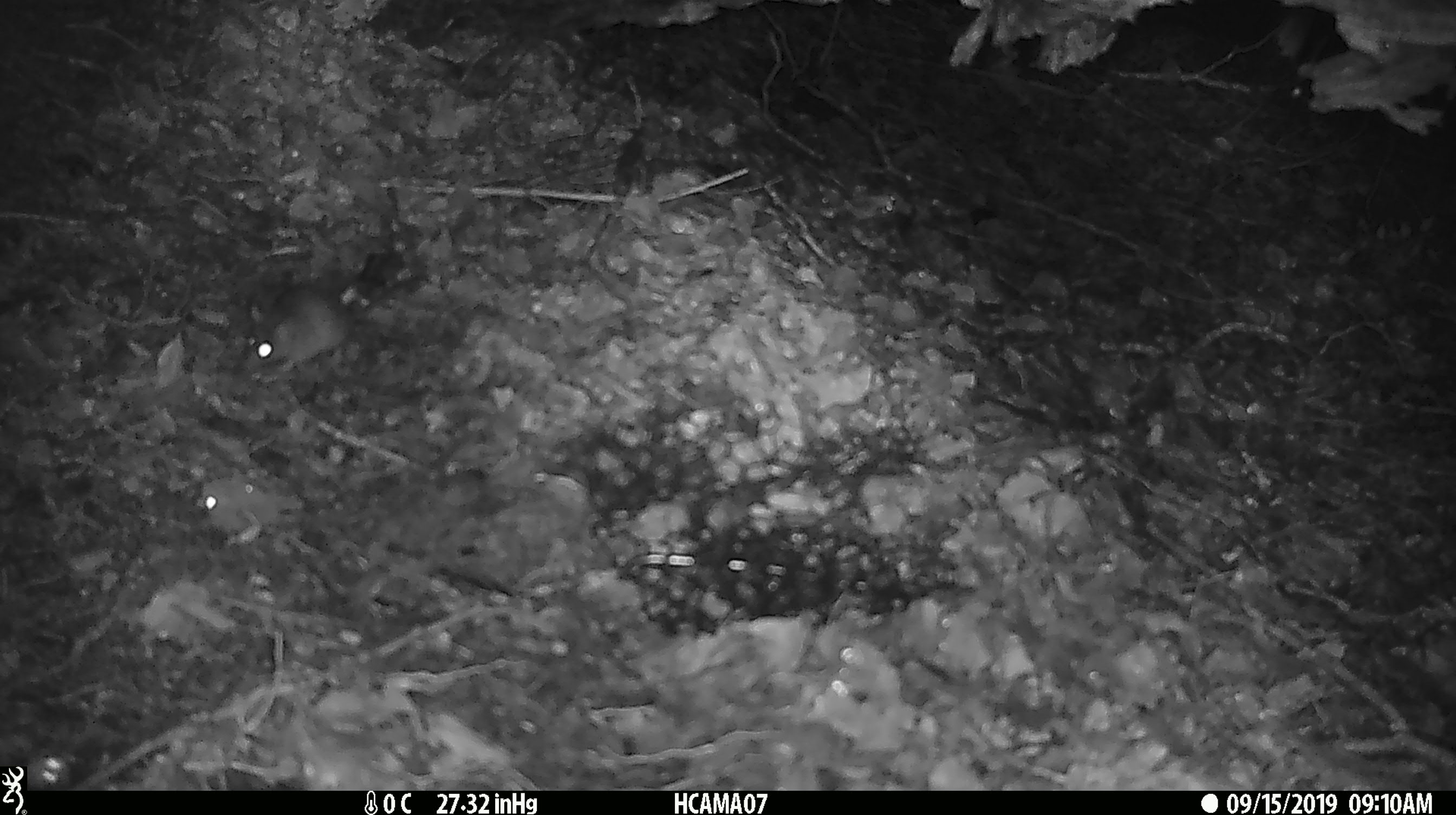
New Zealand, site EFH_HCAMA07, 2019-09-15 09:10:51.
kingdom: Animalia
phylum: Chordata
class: Mammalia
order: Rodentia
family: Muridae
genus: Mus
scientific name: Mus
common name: mouse